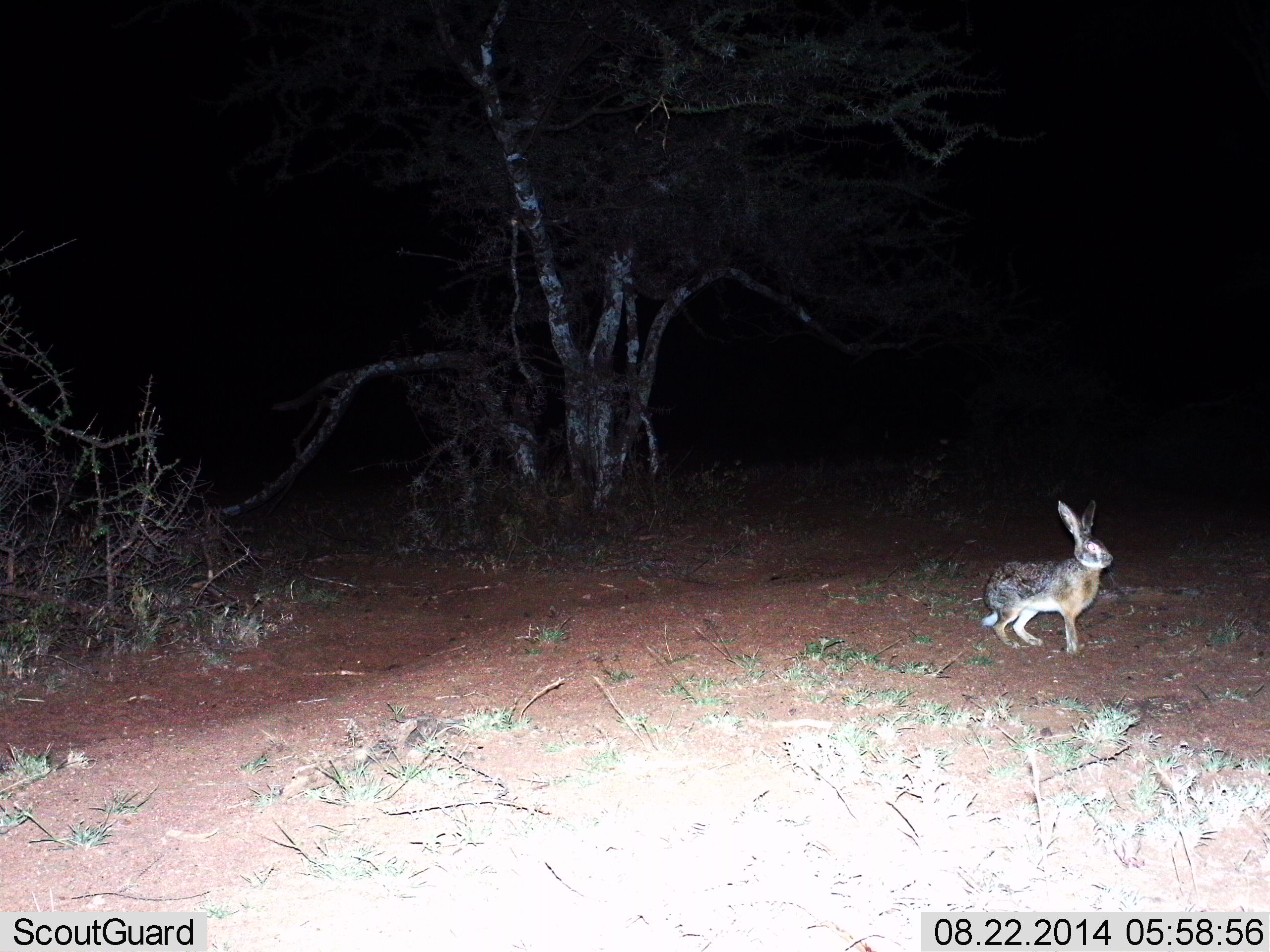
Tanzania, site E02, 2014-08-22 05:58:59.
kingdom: Animalia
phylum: Chordata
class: Mammalia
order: Lagomorpha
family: Leporidae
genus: Lepus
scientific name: Lepus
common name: hare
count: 1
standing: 70%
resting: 10%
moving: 10%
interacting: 10%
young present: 0%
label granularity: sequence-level